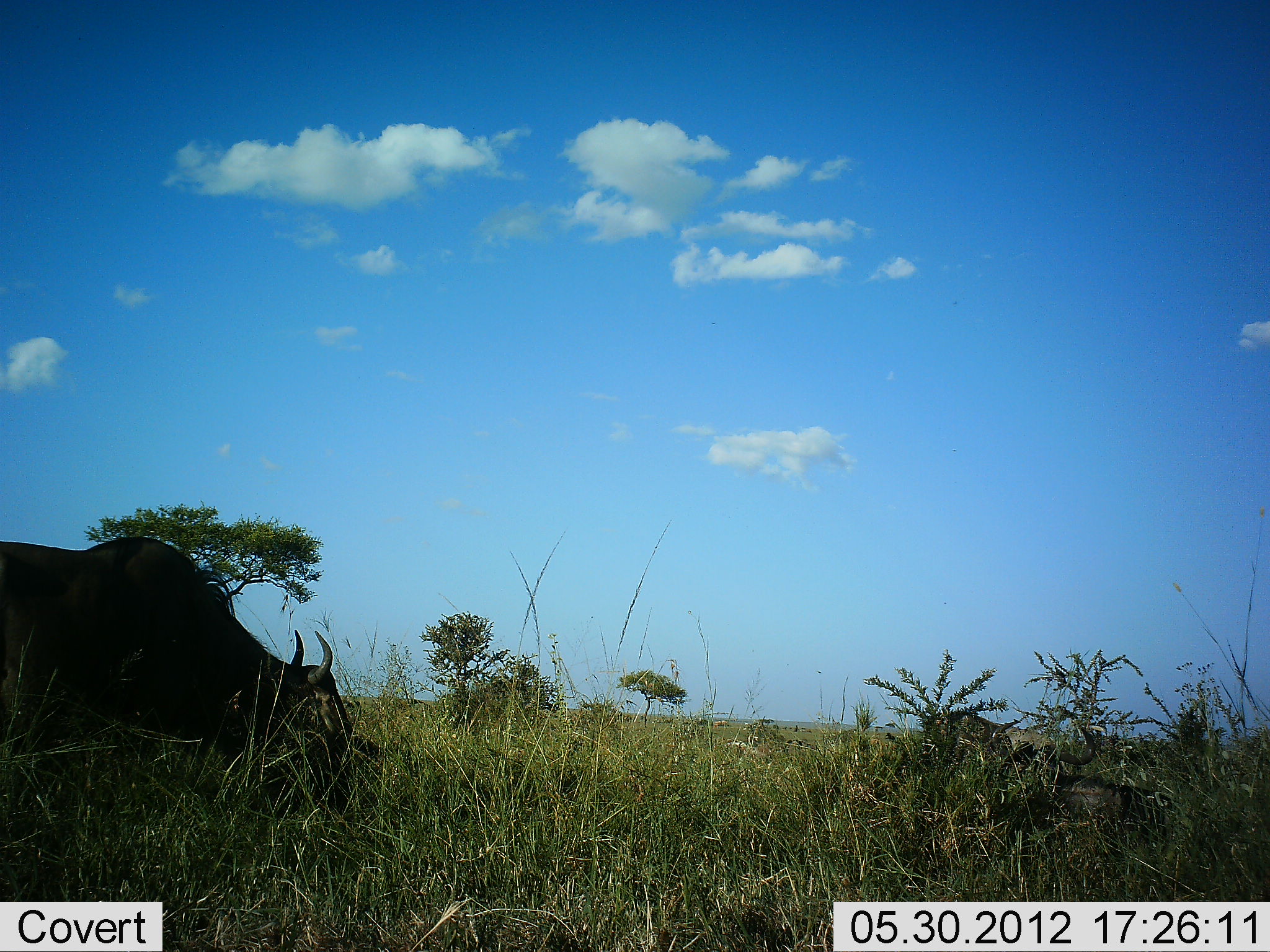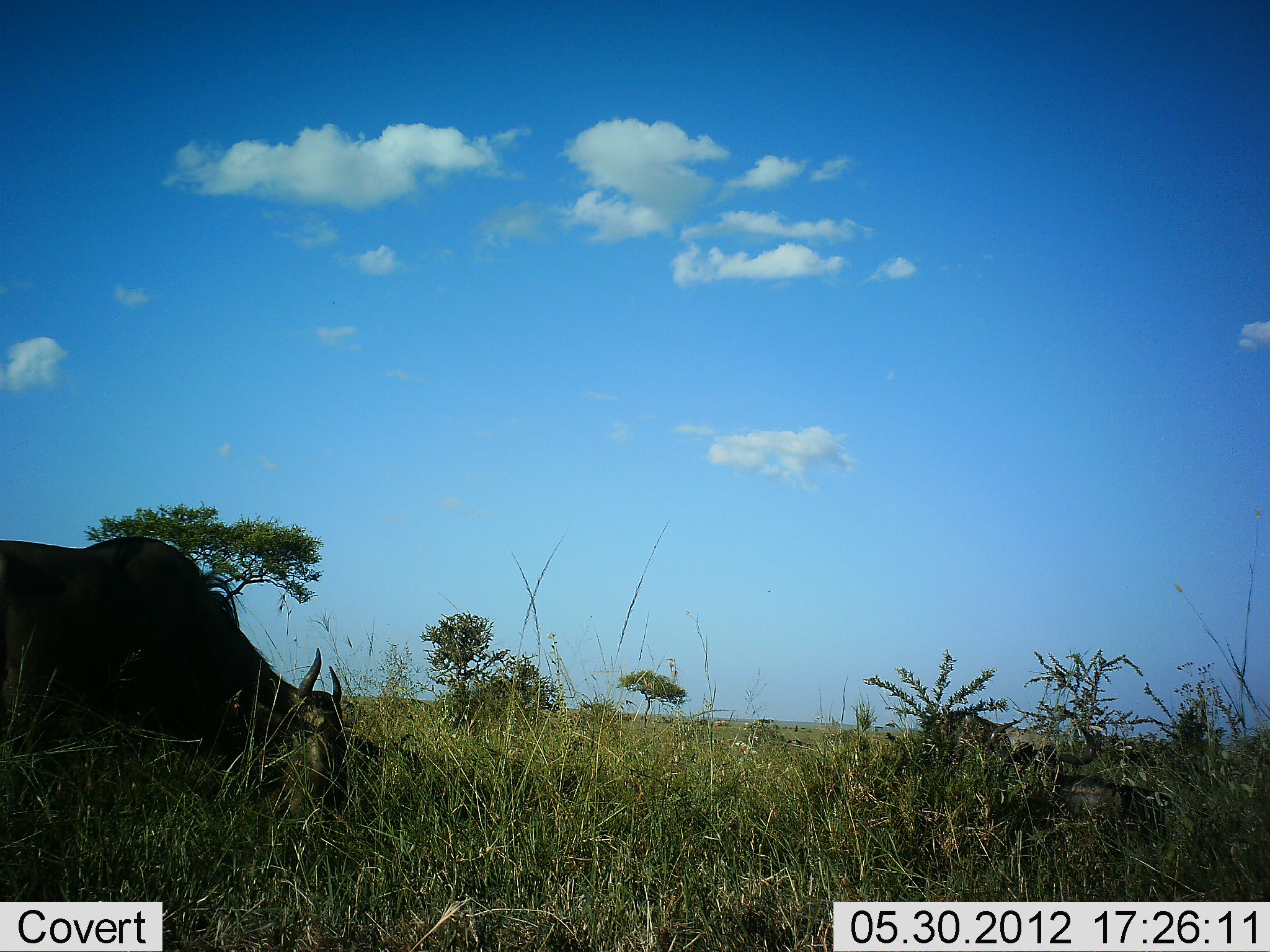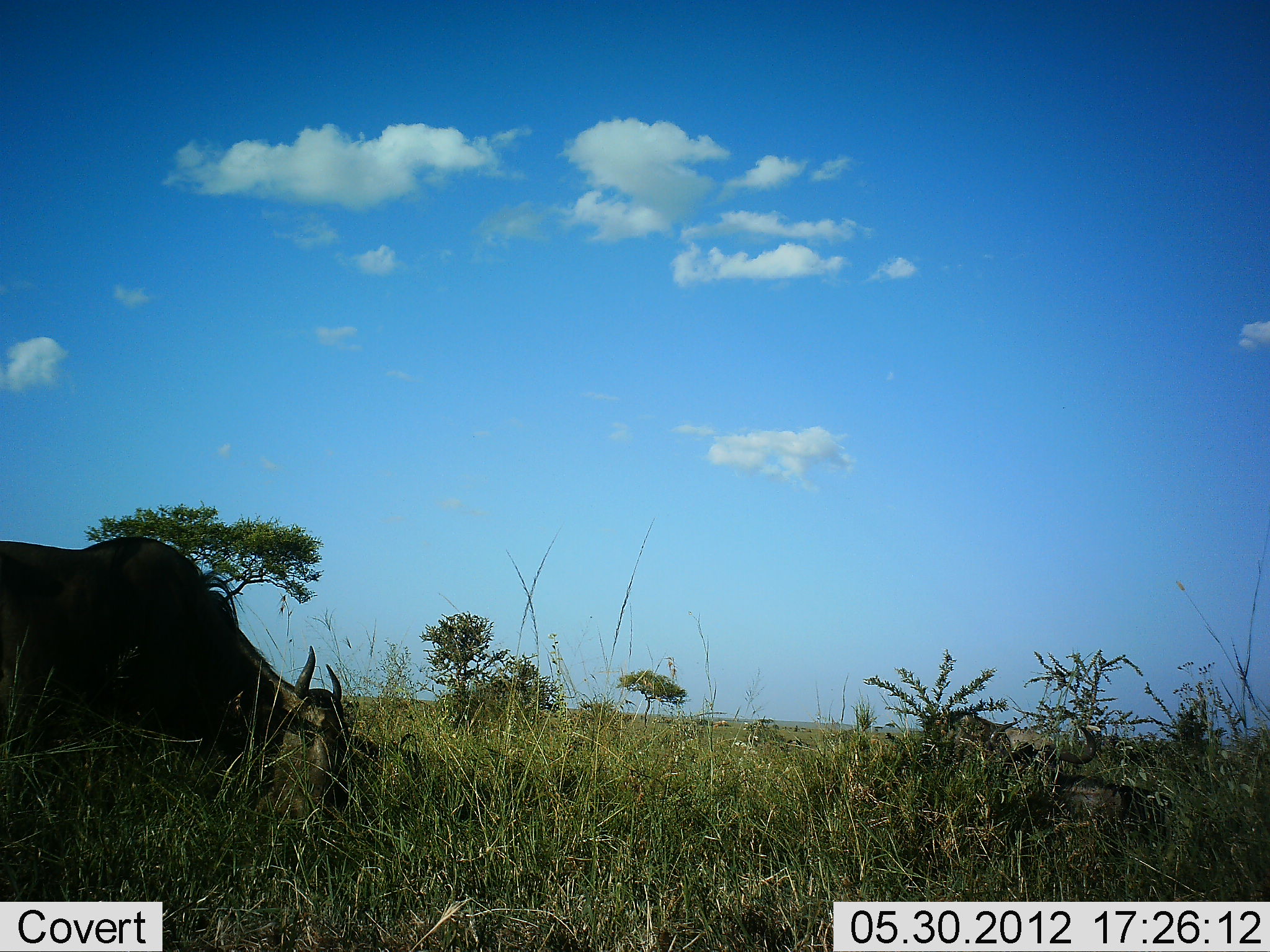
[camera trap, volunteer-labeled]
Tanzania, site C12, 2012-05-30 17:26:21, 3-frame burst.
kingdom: Animalia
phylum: Chordata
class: Mammalia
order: Artiodactyla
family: Bovidae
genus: Connochaetes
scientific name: Connochaetes taurinus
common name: blue wildebeest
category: wildebeest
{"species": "wildebeest (blue wildebeest) (Connochaetes taurinus)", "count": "1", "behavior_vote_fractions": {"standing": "30%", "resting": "10%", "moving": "10%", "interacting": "0%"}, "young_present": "0%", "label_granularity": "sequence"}